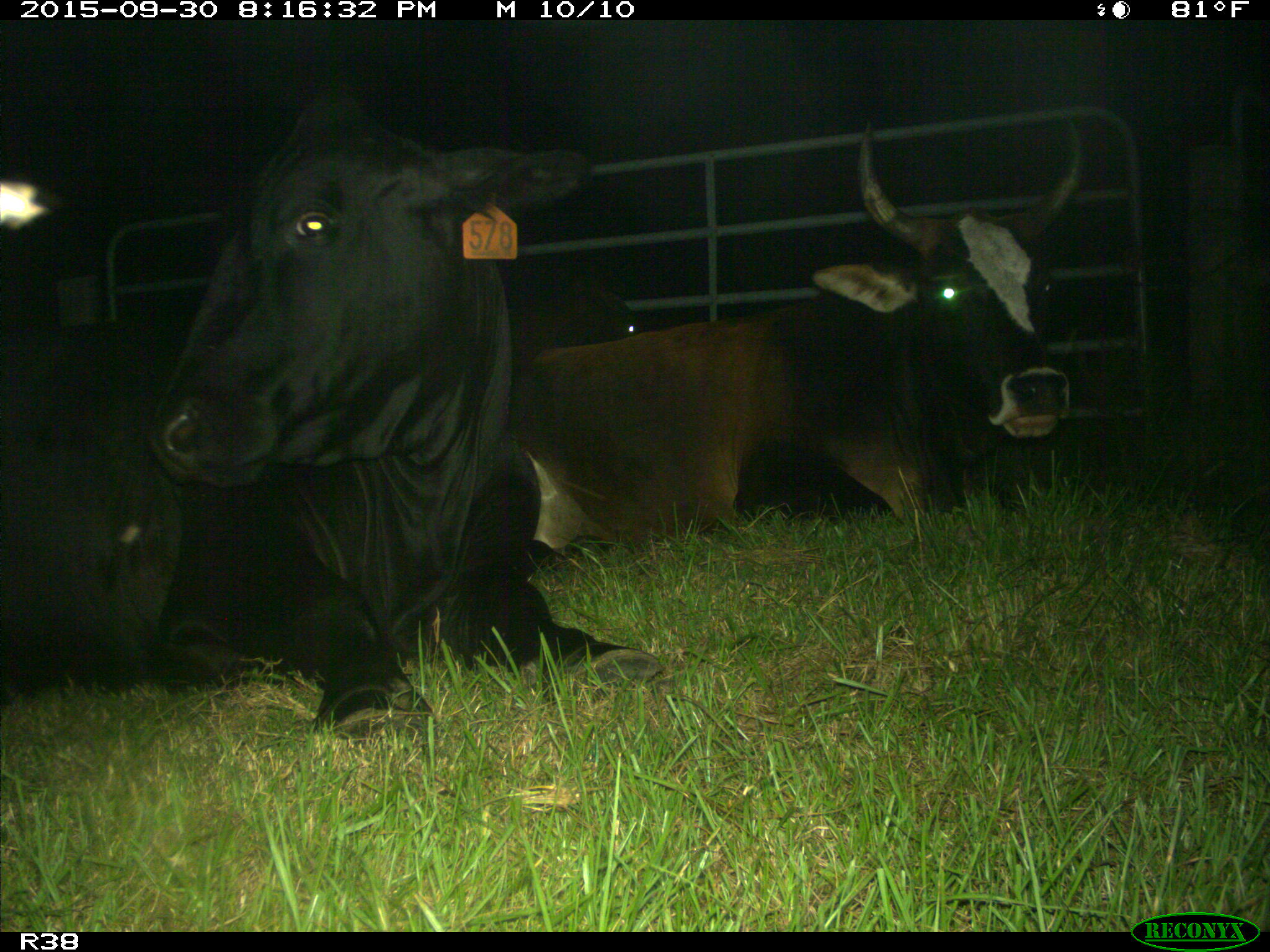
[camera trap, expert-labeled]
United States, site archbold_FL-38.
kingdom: Animalia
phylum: Chordata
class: Mammalia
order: Artiodactyla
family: Bovidae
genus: Bos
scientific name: Bos taurus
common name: domestic cow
Bos taurus (domestic cow).